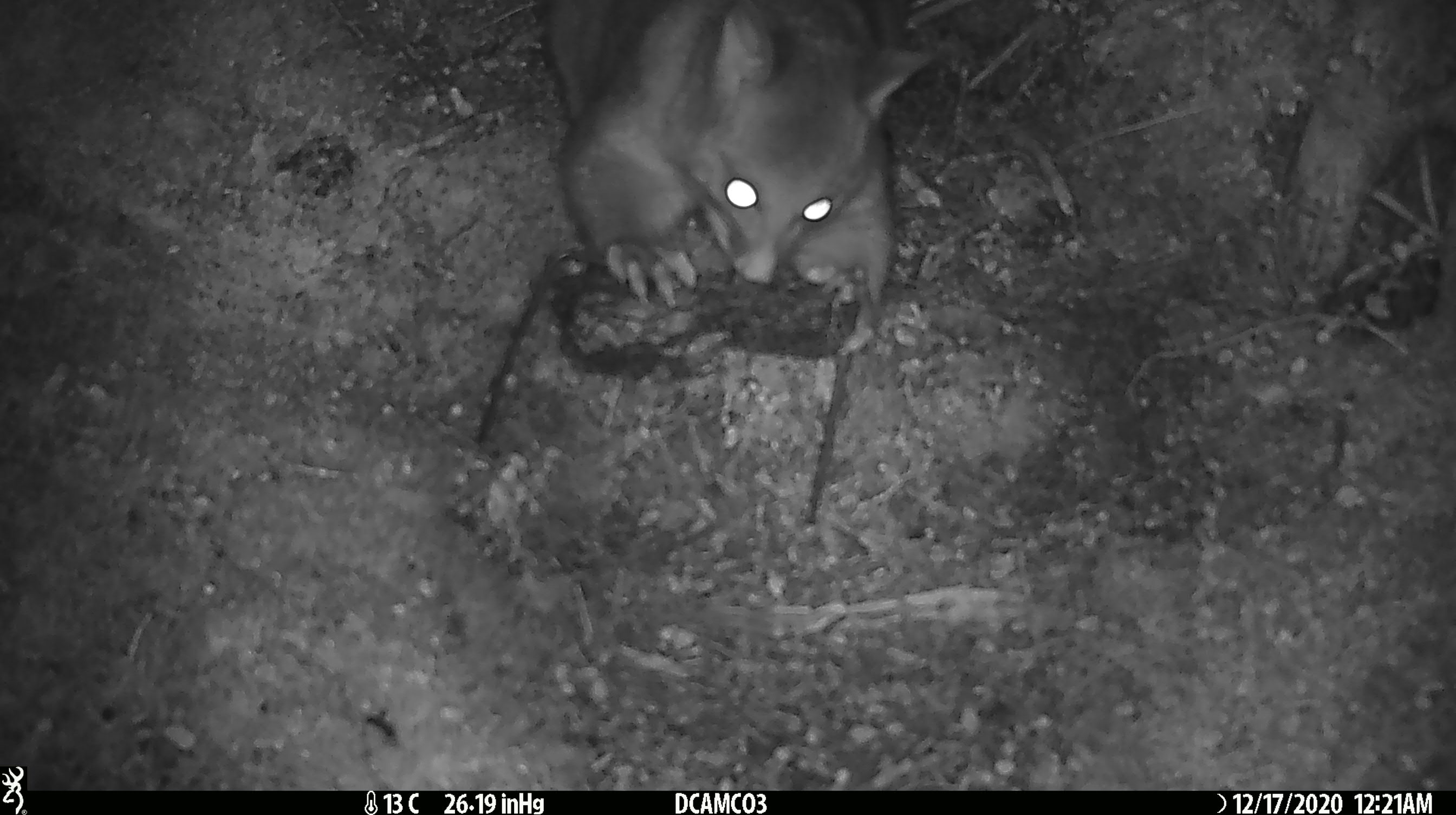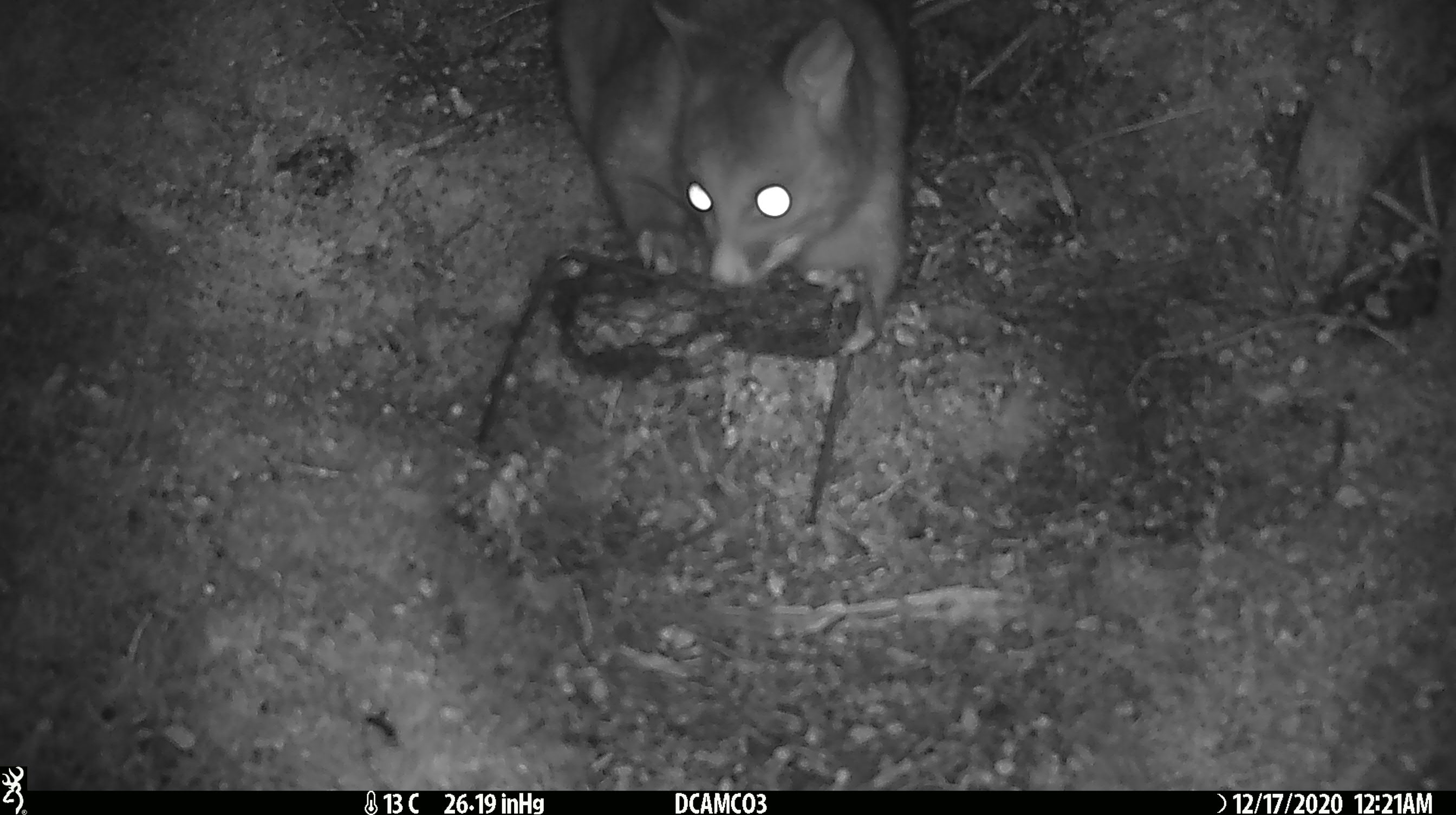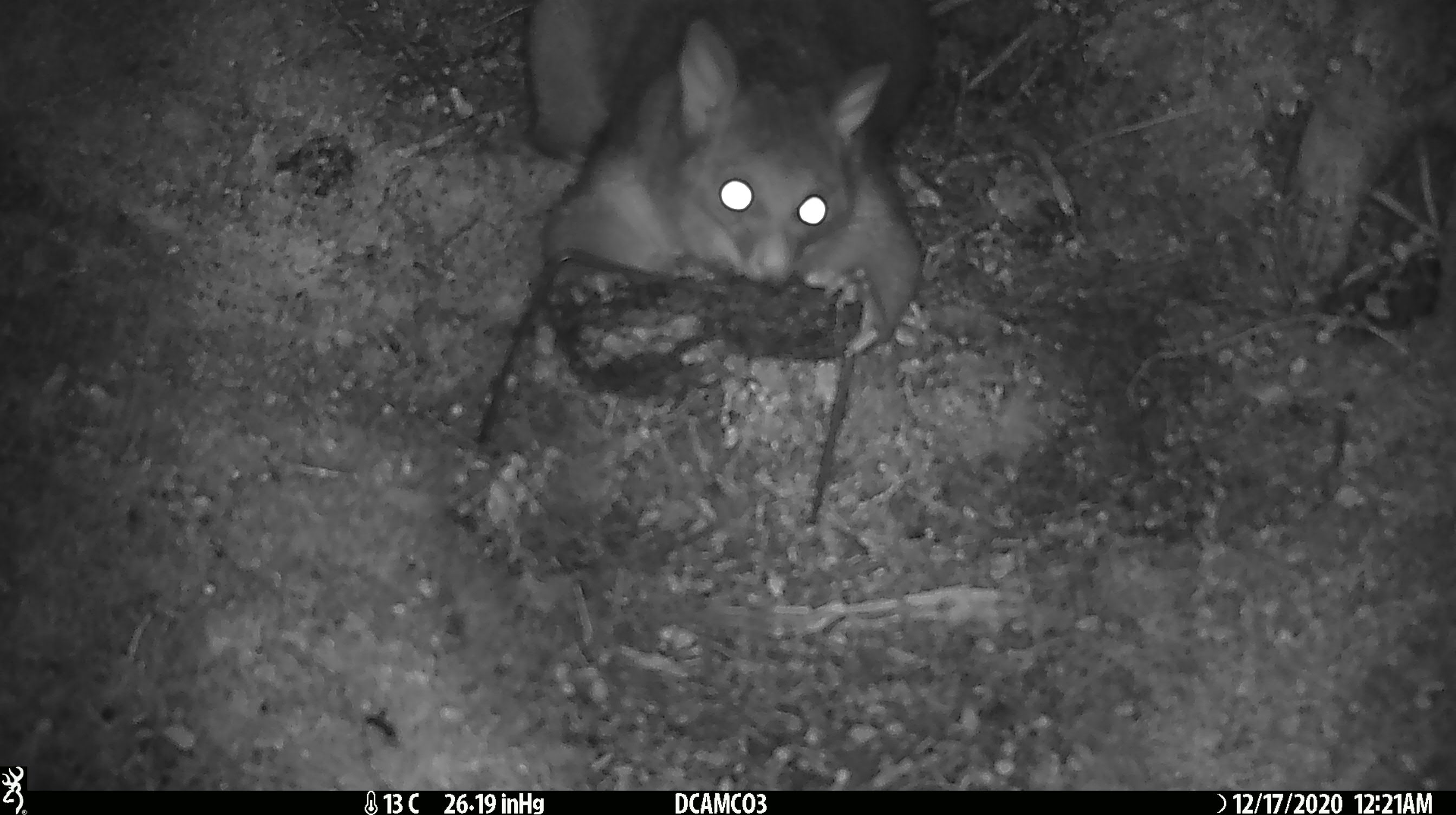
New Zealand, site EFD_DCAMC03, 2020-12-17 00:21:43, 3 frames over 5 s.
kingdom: Animalia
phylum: Chordata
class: Mammalia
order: Diprotodontia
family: Phalangeridae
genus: Trichosurus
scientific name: Trichosurus vulpecula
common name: common brushtail possum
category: possum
Possum (common brushtail possum) (Trichosurus vulpecula).